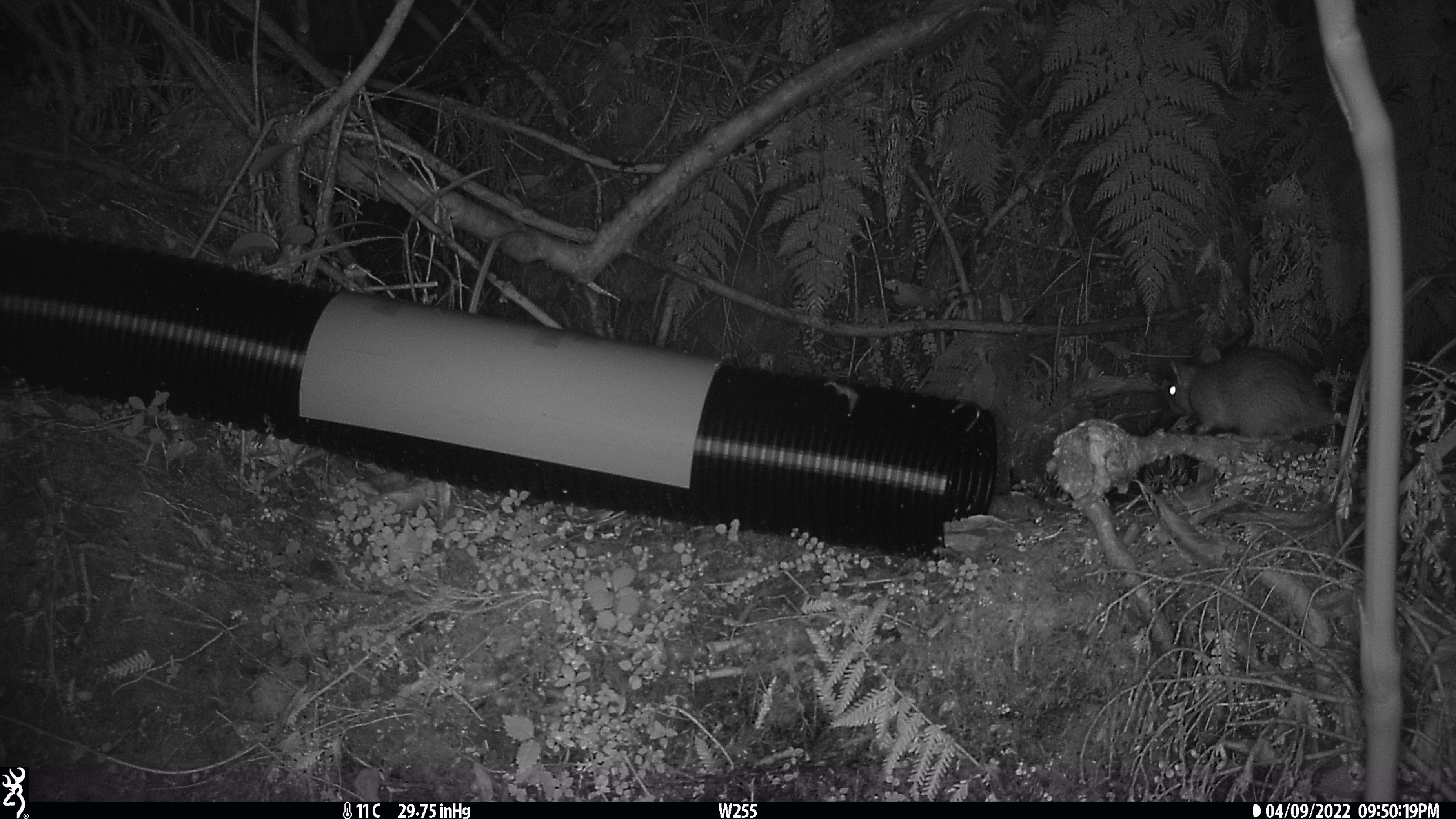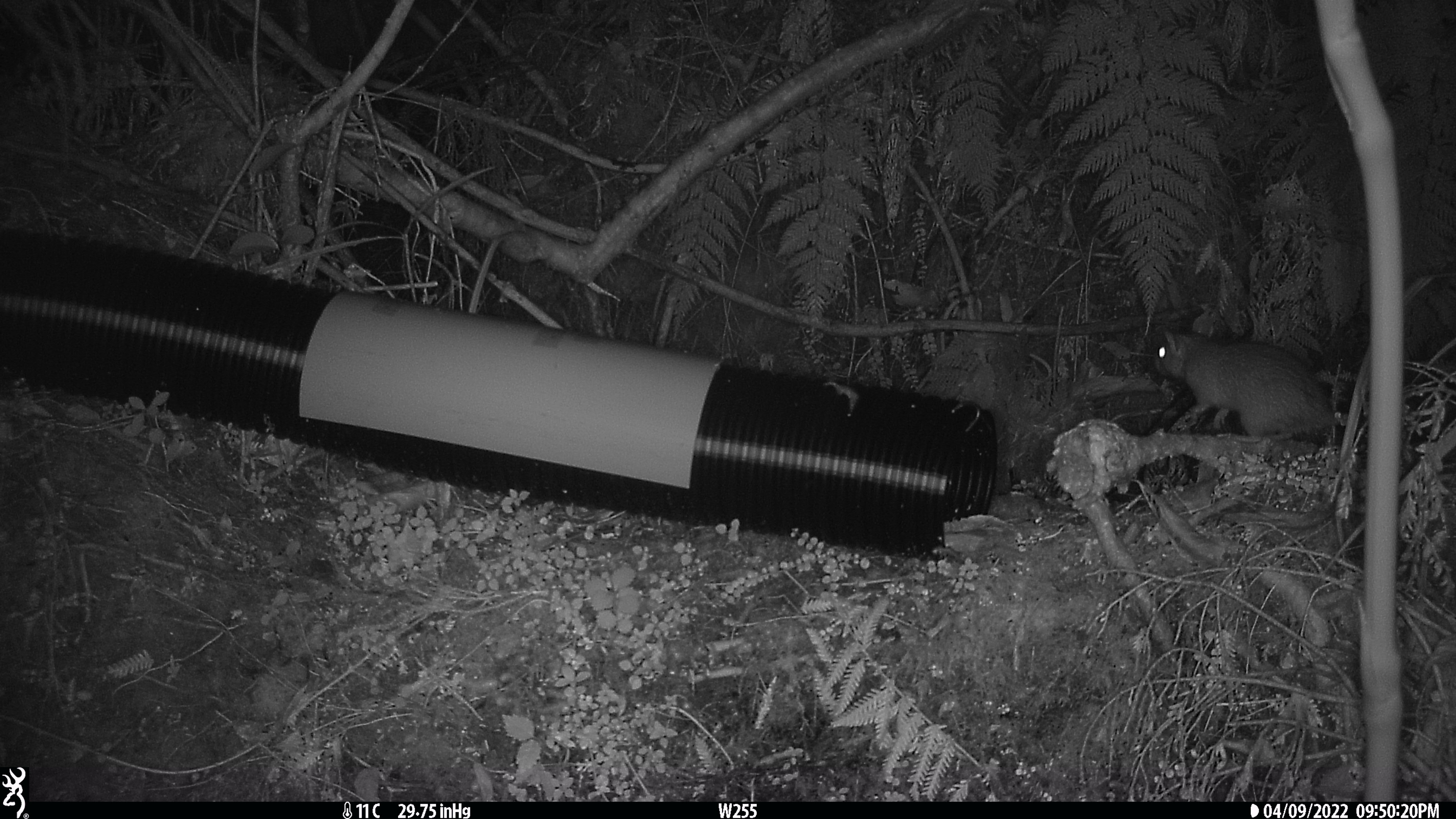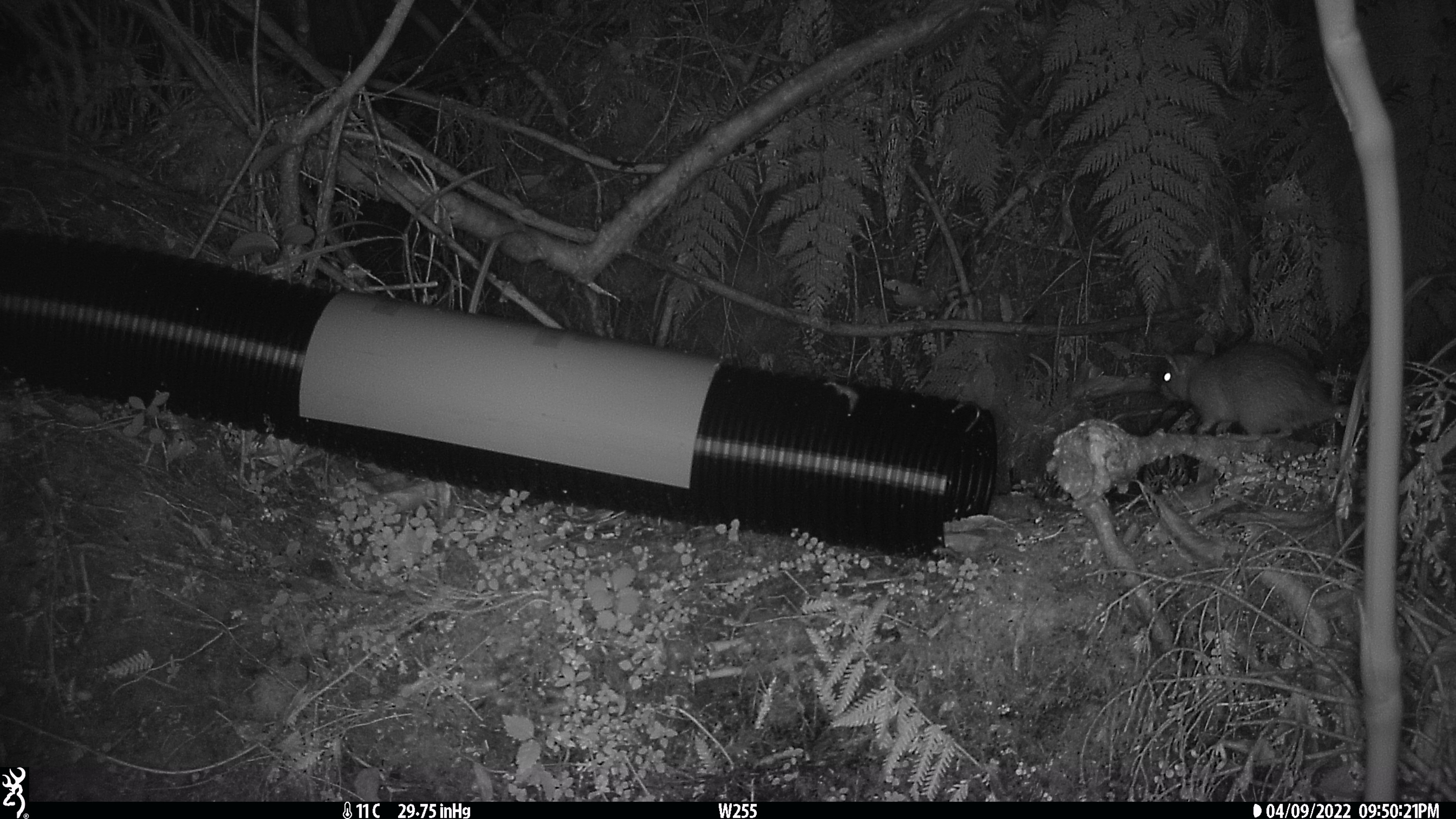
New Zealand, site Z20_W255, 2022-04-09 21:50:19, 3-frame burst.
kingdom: Animalia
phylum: Chordata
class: Mammalia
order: Rodentia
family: Muridae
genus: Rattus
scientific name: Rattus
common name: rat